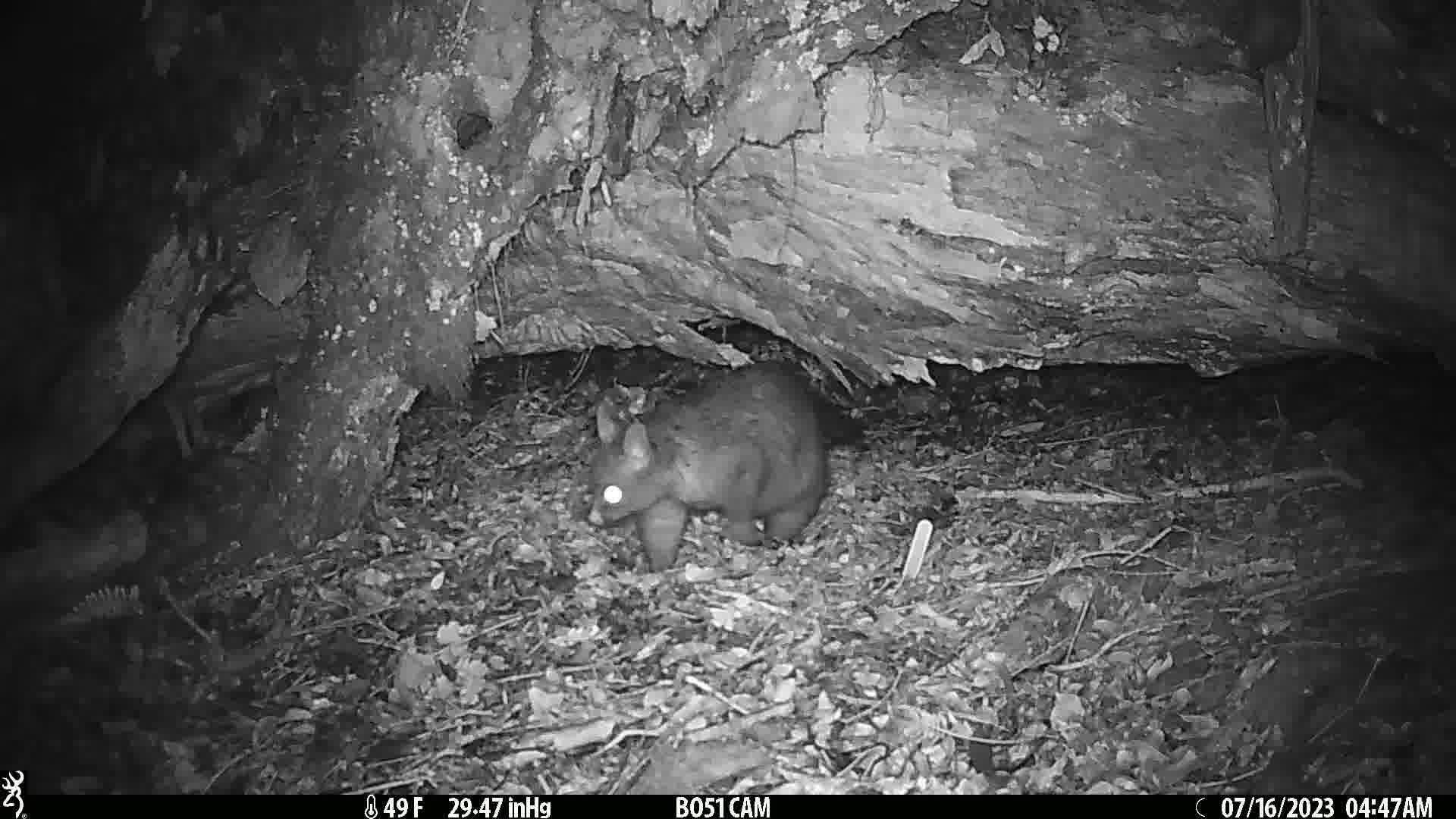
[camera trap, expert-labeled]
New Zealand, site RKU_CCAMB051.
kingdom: Animalia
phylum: Chordata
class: Mammalia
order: Diprotodontia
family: Phalangeridae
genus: Trichosurus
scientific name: Trichosurus vulpecula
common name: common brushtail possum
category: possum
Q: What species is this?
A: Possum (common brushtail possum) (Trichosurus vulpecula).